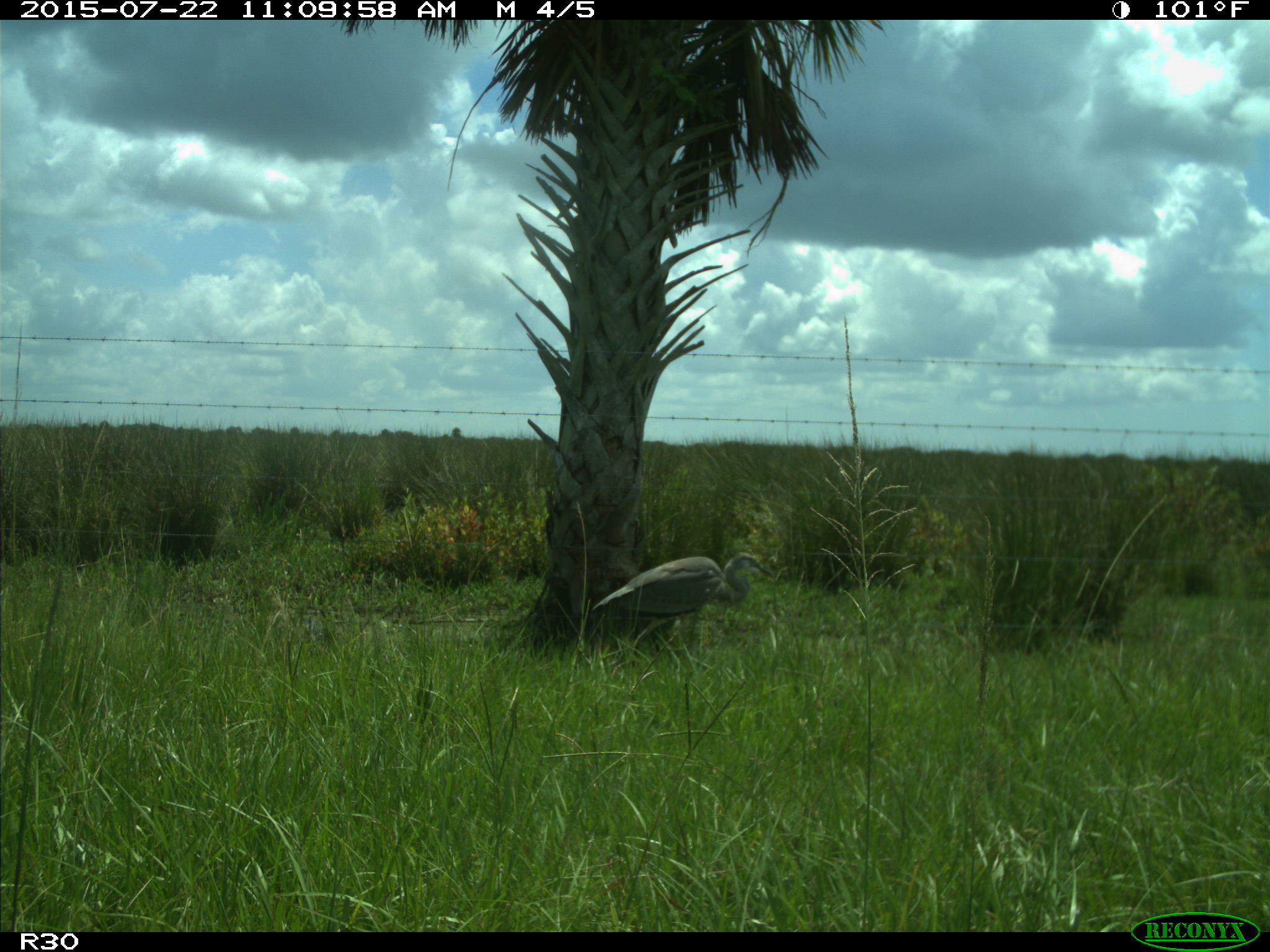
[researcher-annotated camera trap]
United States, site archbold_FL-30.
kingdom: Animalia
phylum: Chordata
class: Aves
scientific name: Aves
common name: birds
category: unidentified bird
Unidentified bird (birds) (Aves).